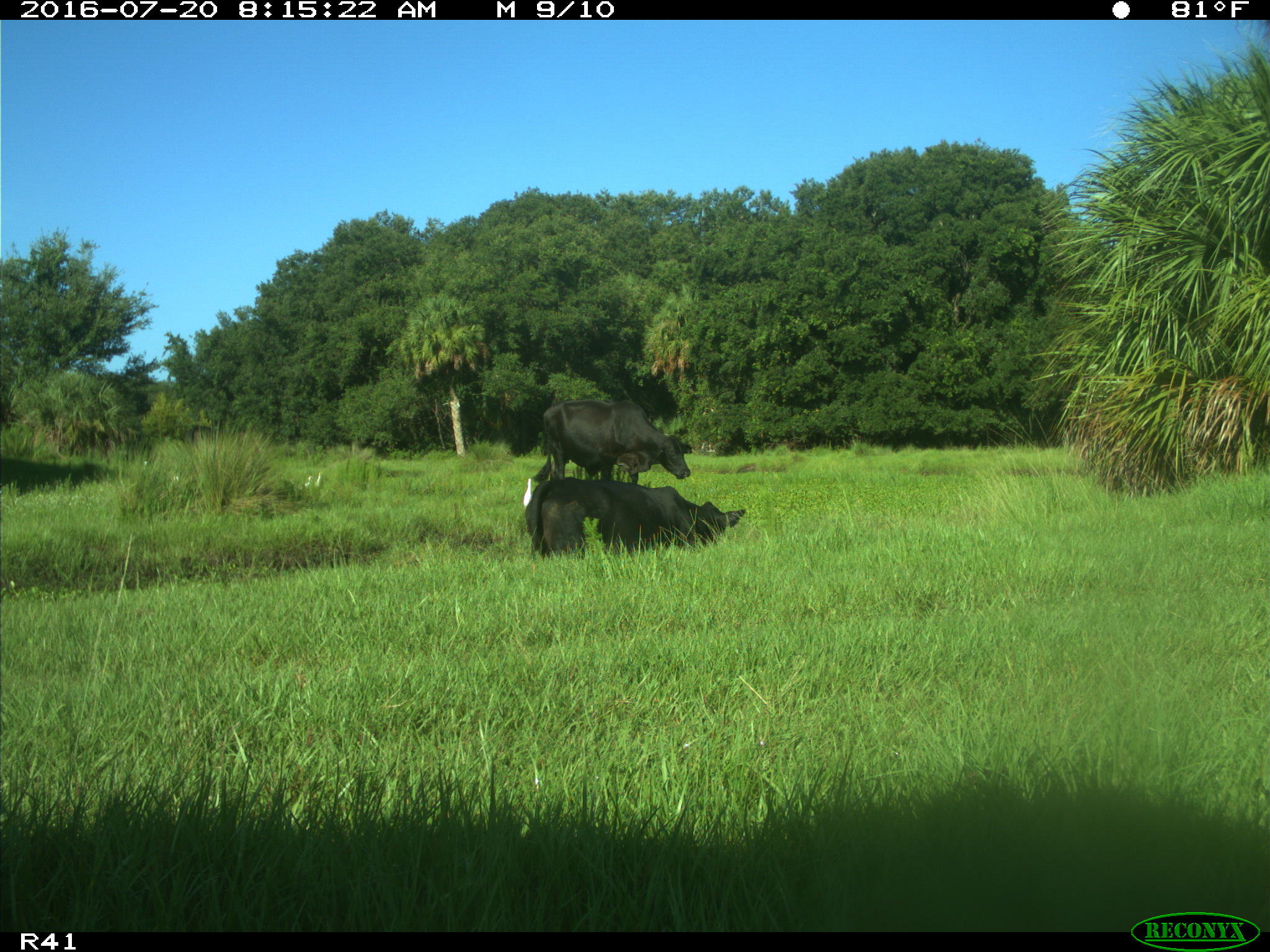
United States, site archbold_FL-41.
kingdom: Animalia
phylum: Chordata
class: Mammalia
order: Artiodactyla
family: Bovidae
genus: Bos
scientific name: Bos taurus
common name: domestic cow